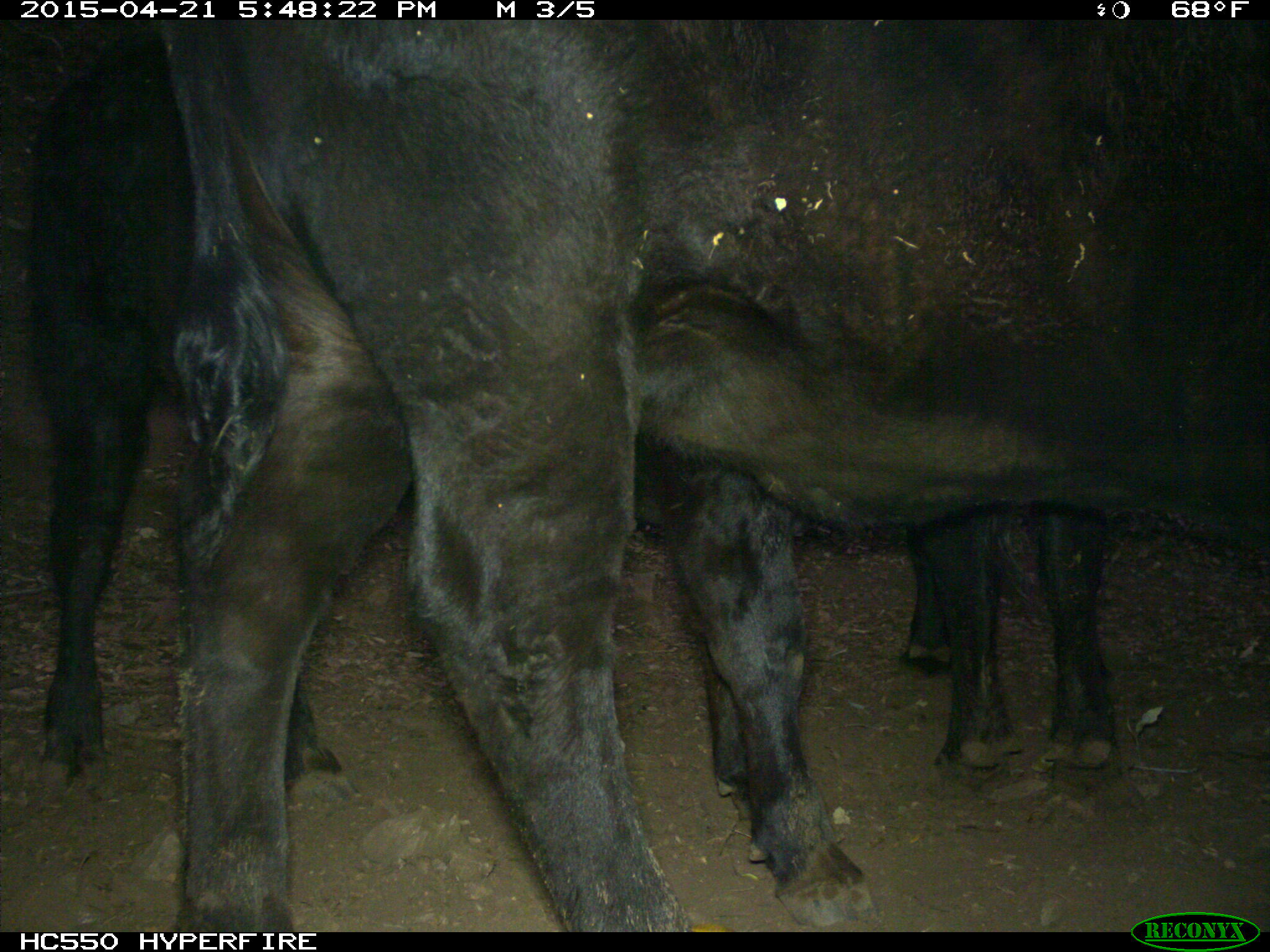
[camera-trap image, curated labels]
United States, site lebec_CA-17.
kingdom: Animalia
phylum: Chordata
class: Mammalia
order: Artiodactyla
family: Bovidae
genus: Bos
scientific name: Bos taurus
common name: domestic cow